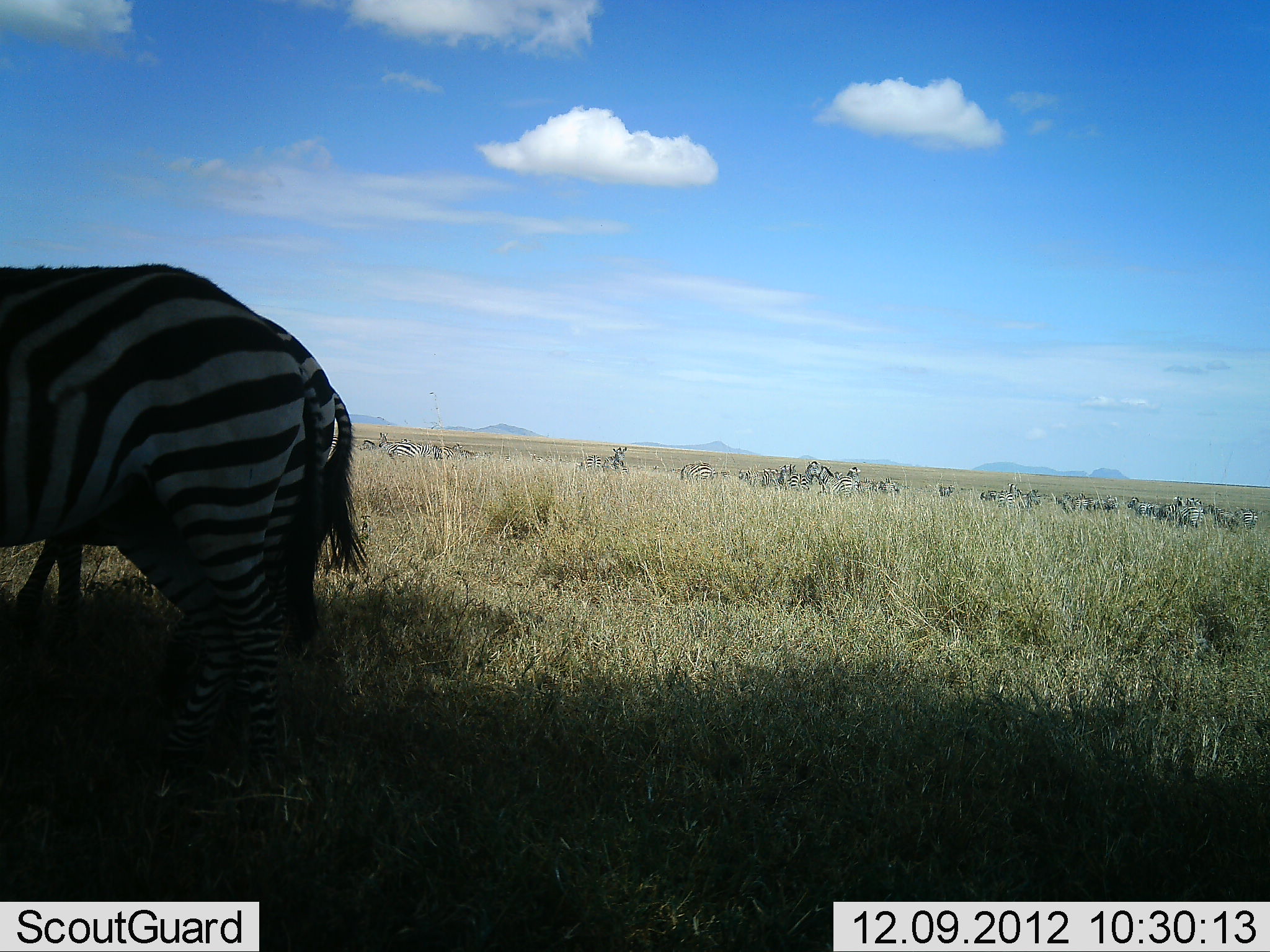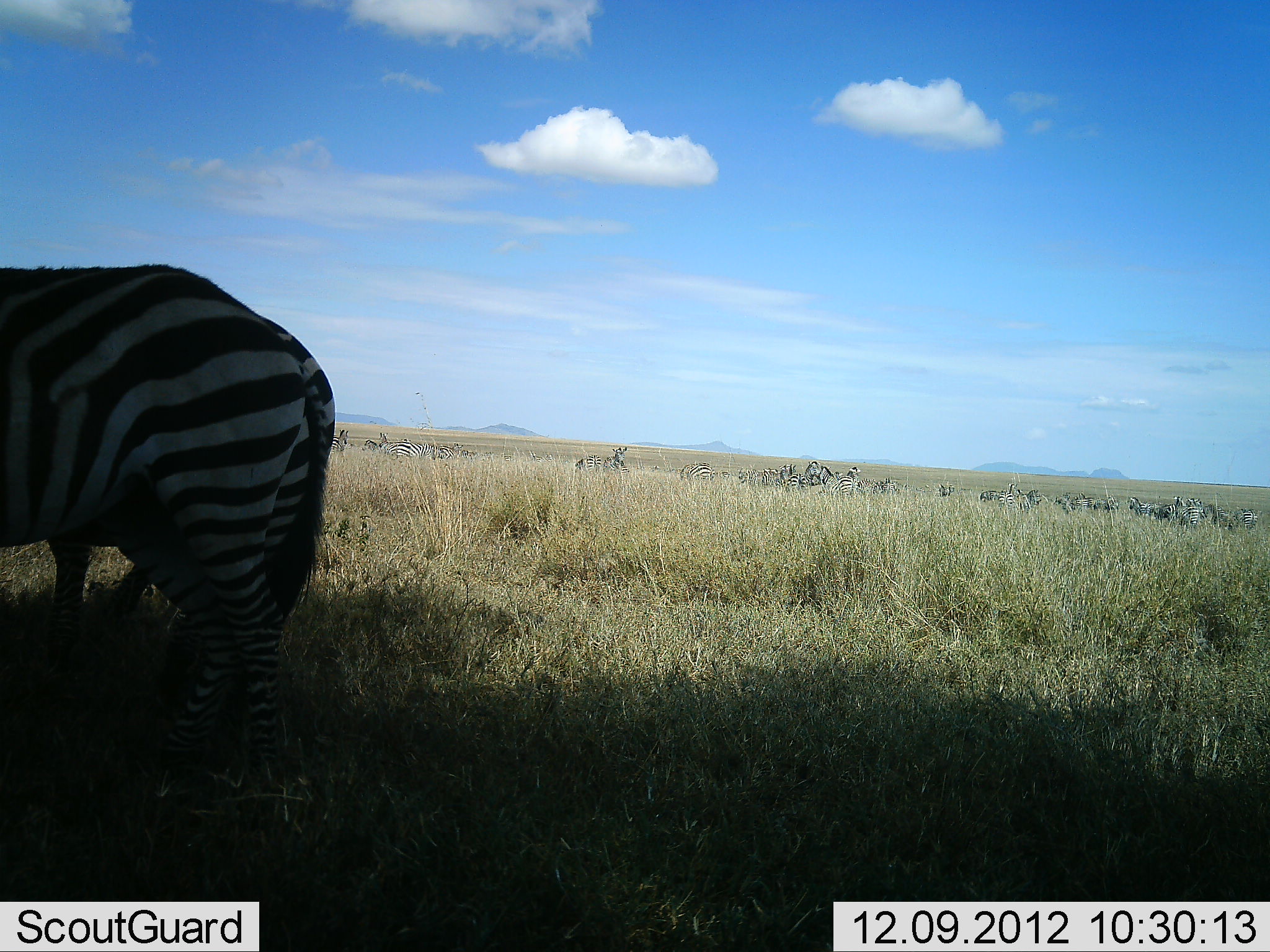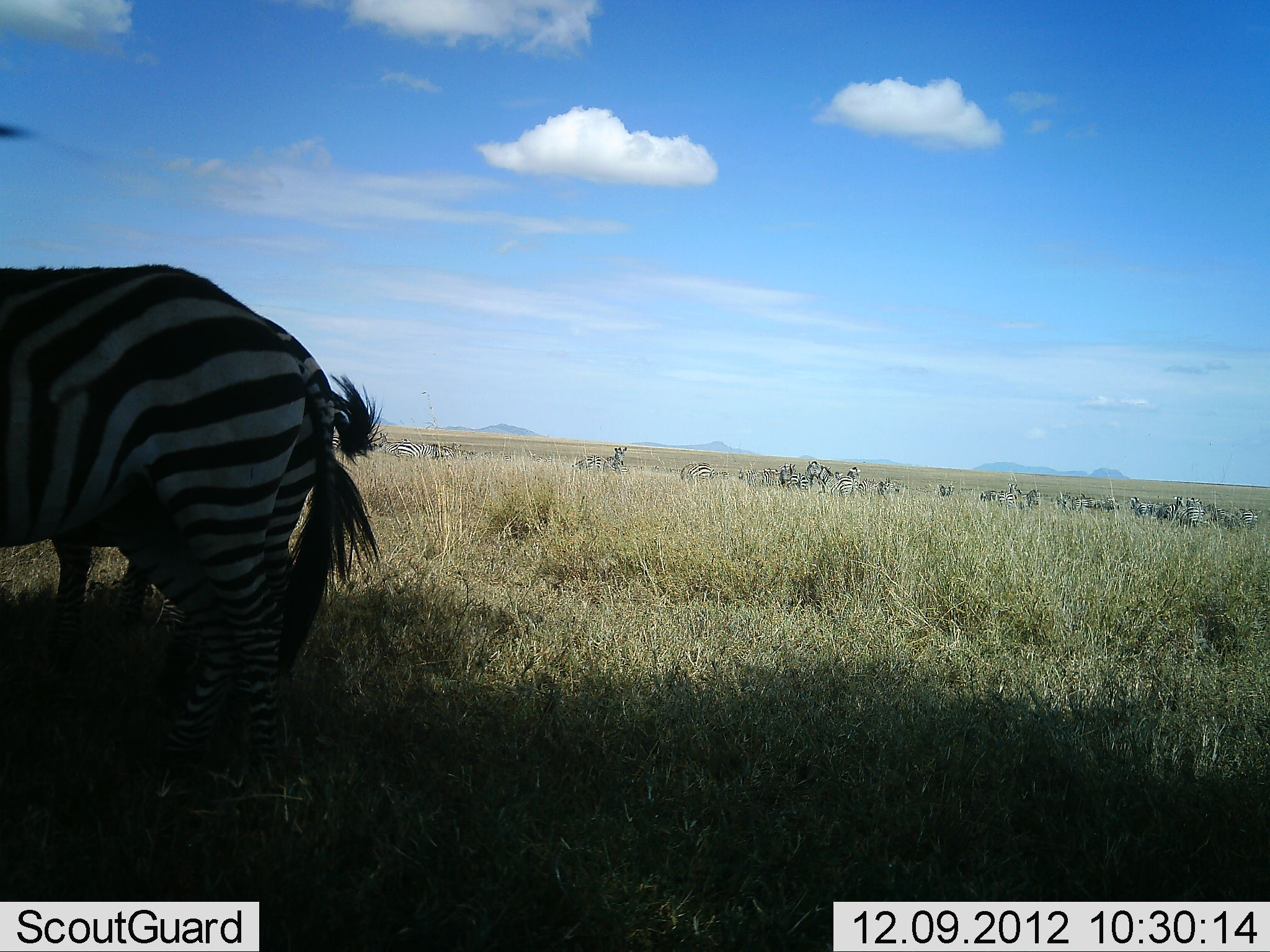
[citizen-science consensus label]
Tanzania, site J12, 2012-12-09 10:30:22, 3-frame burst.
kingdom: Animalia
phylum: Chordata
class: Mammalia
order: Perissodactyla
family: Equidae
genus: Equus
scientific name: Equus quagga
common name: plains zebra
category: zebra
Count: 2.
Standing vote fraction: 90%.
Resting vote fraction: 0%.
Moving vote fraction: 20%.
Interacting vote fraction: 0%.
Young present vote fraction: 10%.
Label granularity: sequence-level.